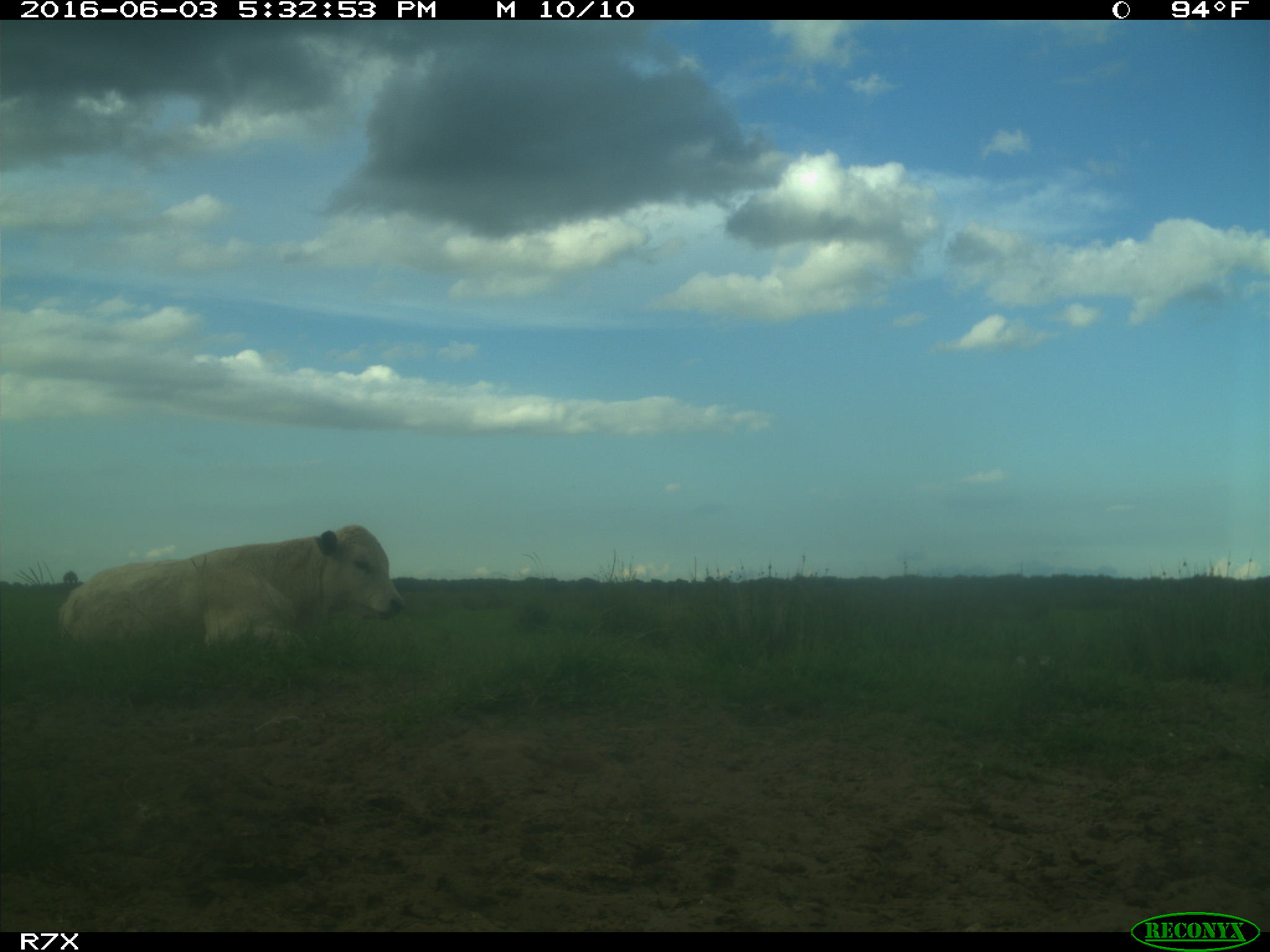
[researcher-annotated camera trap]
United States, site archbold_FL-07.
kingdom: Animalia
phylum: Chordata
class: Mammalia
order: Artiodactyla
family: Bovidae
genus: Bos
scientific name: Bos taurus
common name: domestic cow